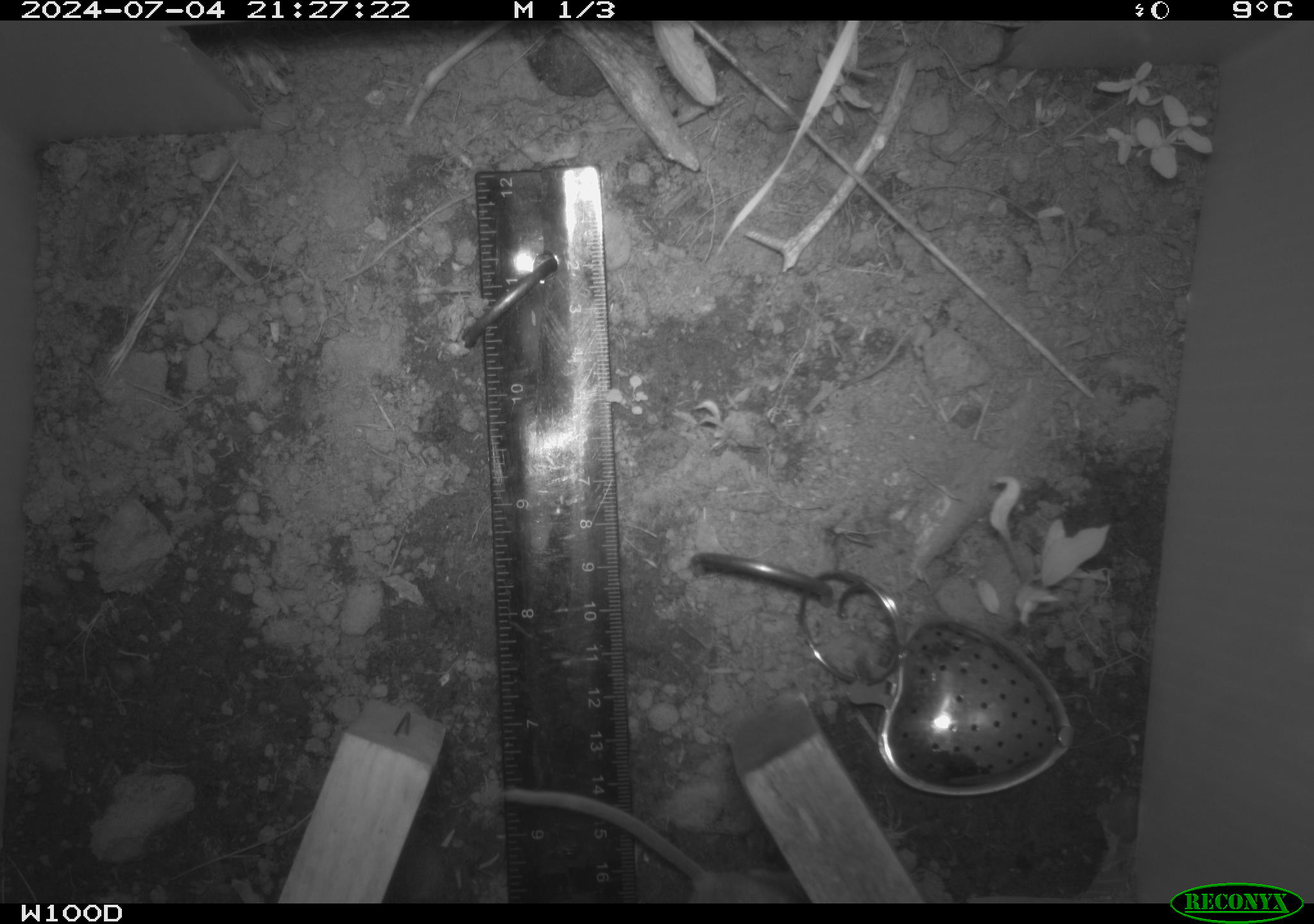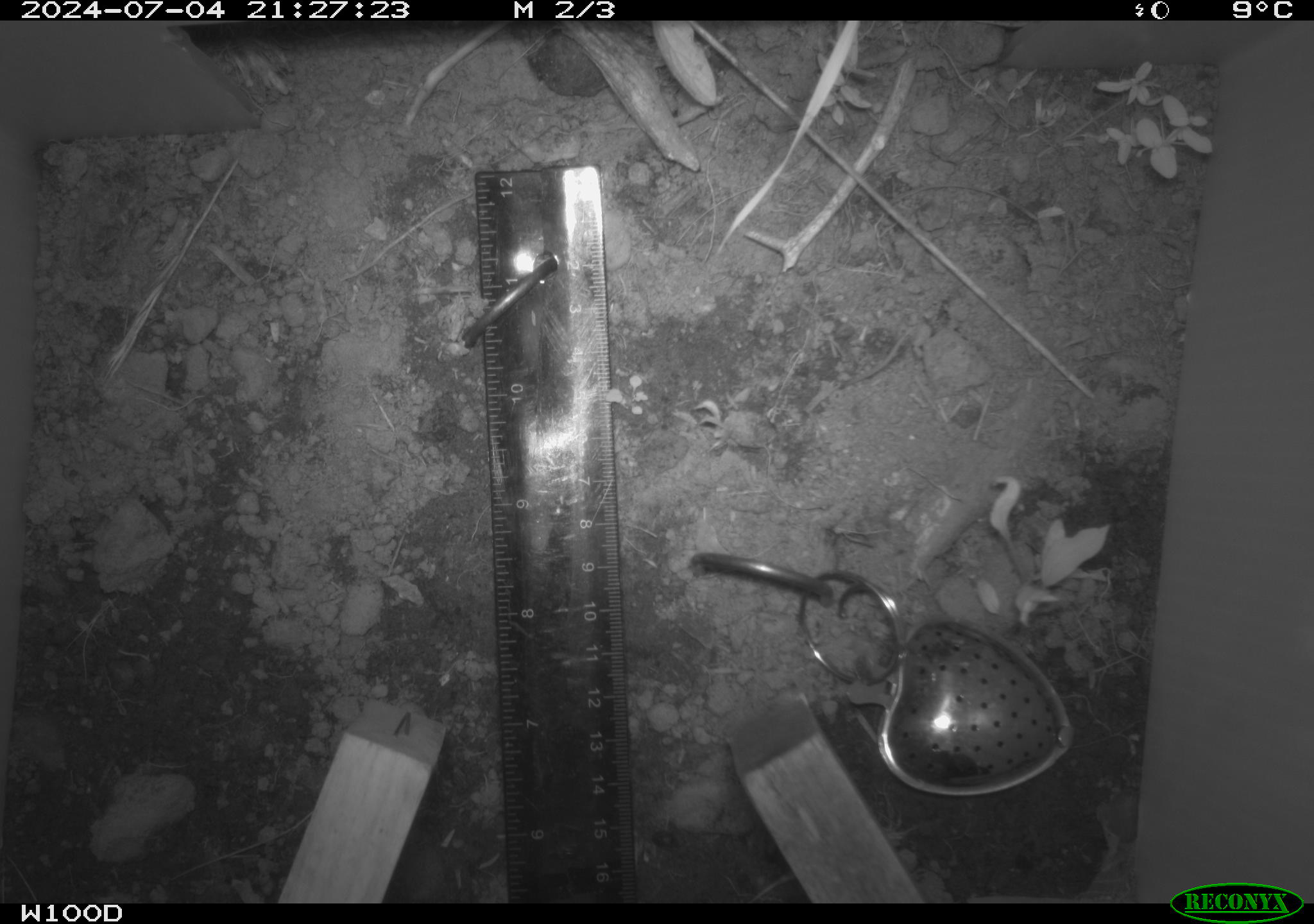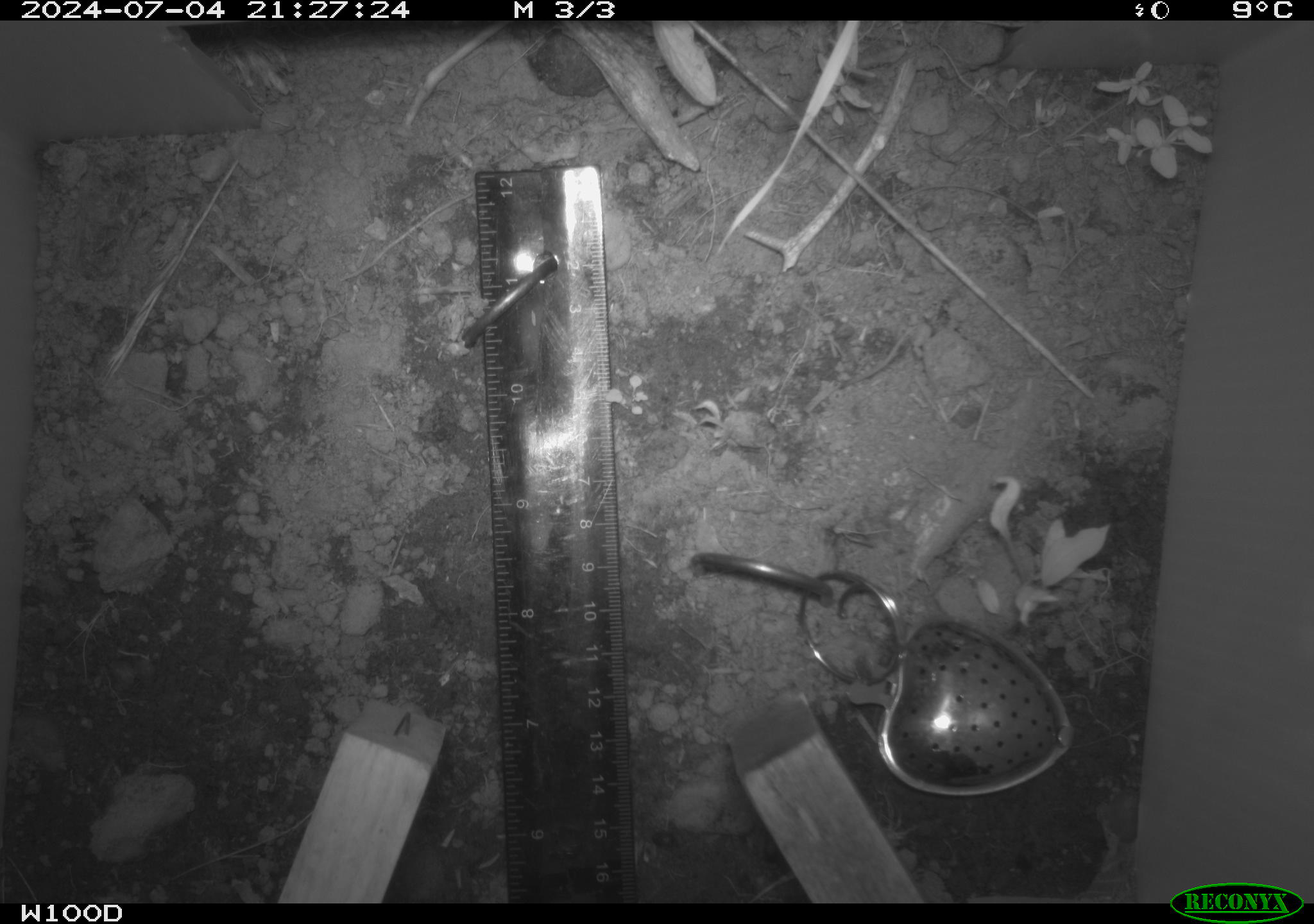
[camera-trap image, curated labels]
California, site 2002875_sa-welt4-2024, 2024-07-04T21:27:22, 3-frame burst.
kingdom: Animalia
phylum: Chordata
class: Mammalia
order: Rodentia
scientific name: Rodentia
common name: rodent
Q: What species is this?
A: Rodent (Rodentia).